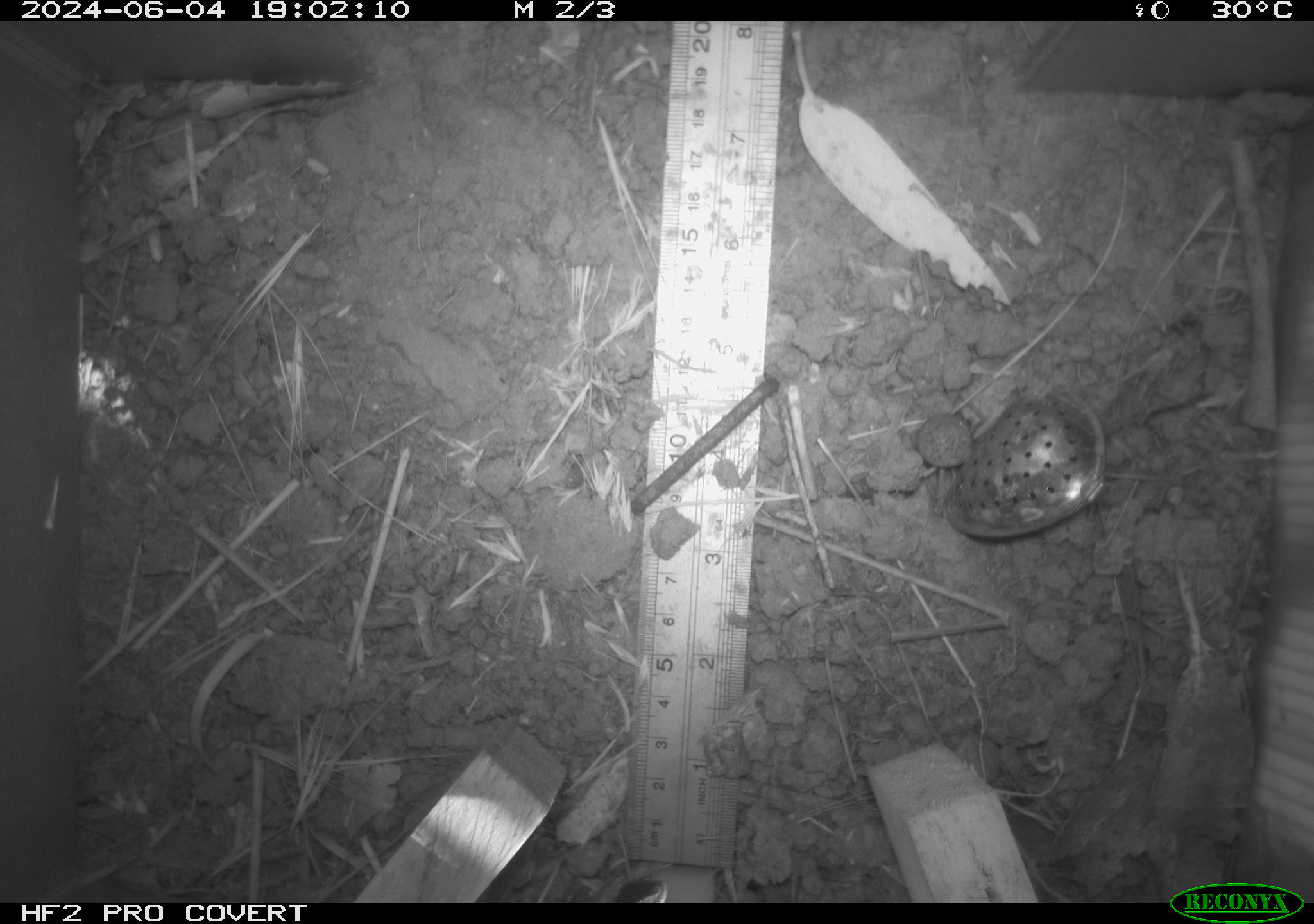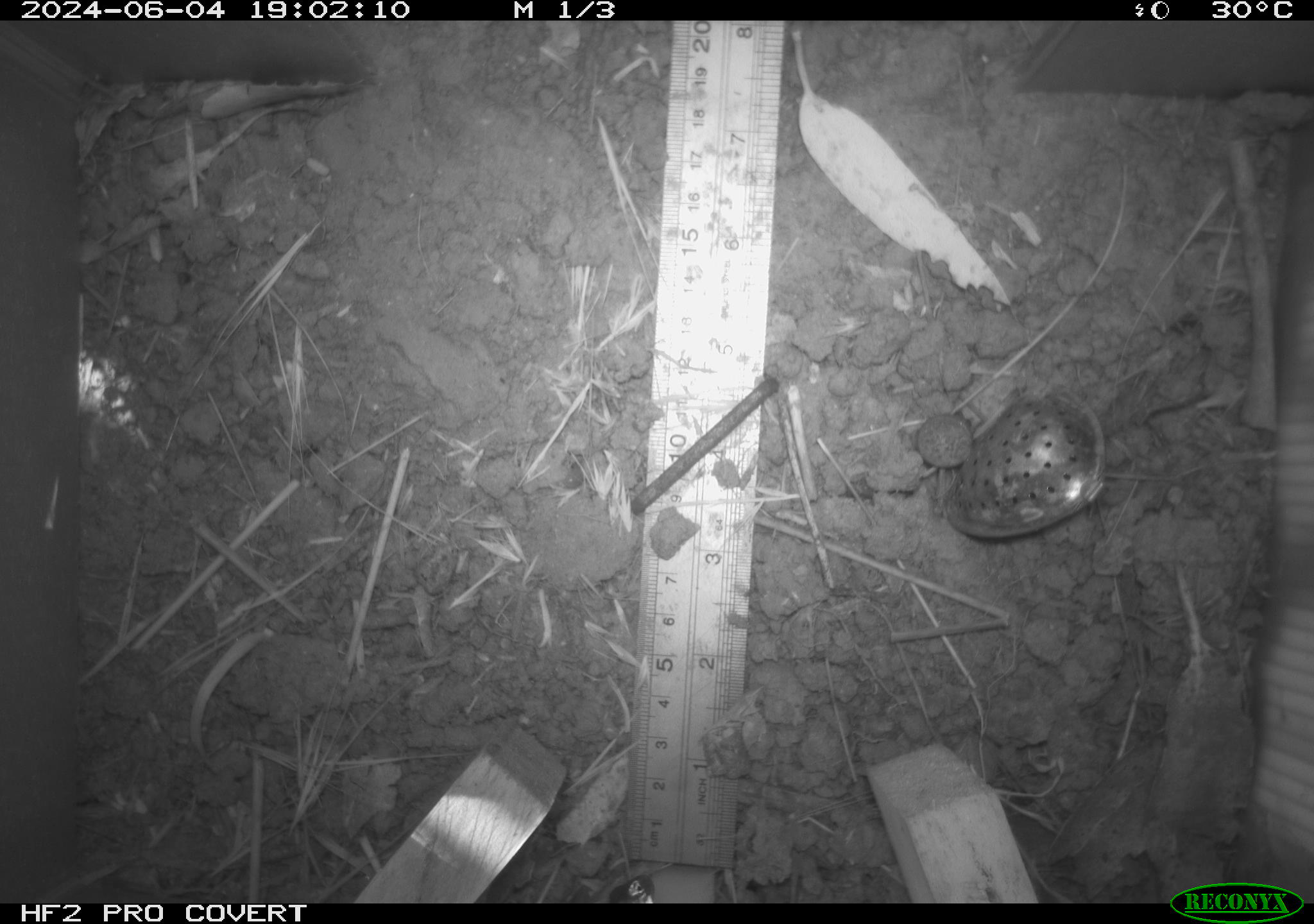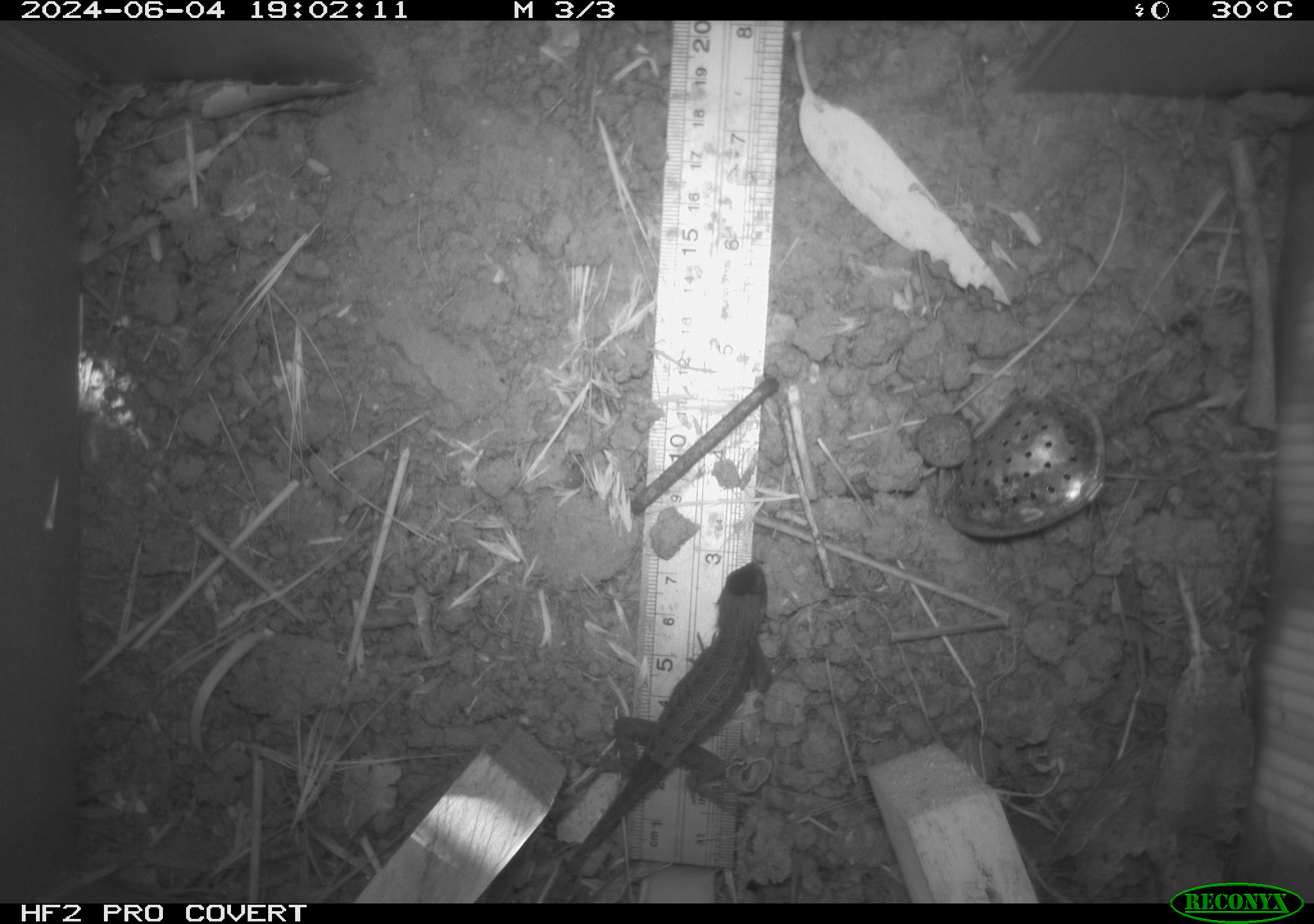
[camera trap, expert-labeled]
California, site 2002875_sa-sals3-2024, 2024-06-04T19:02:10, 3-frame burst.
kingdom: Animalia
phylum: Chordata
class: Reptilia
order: Squamata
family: Phrynosomatidae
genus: Sceloporus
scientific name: Sceloporus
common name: spiny lizards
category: sceloporus species